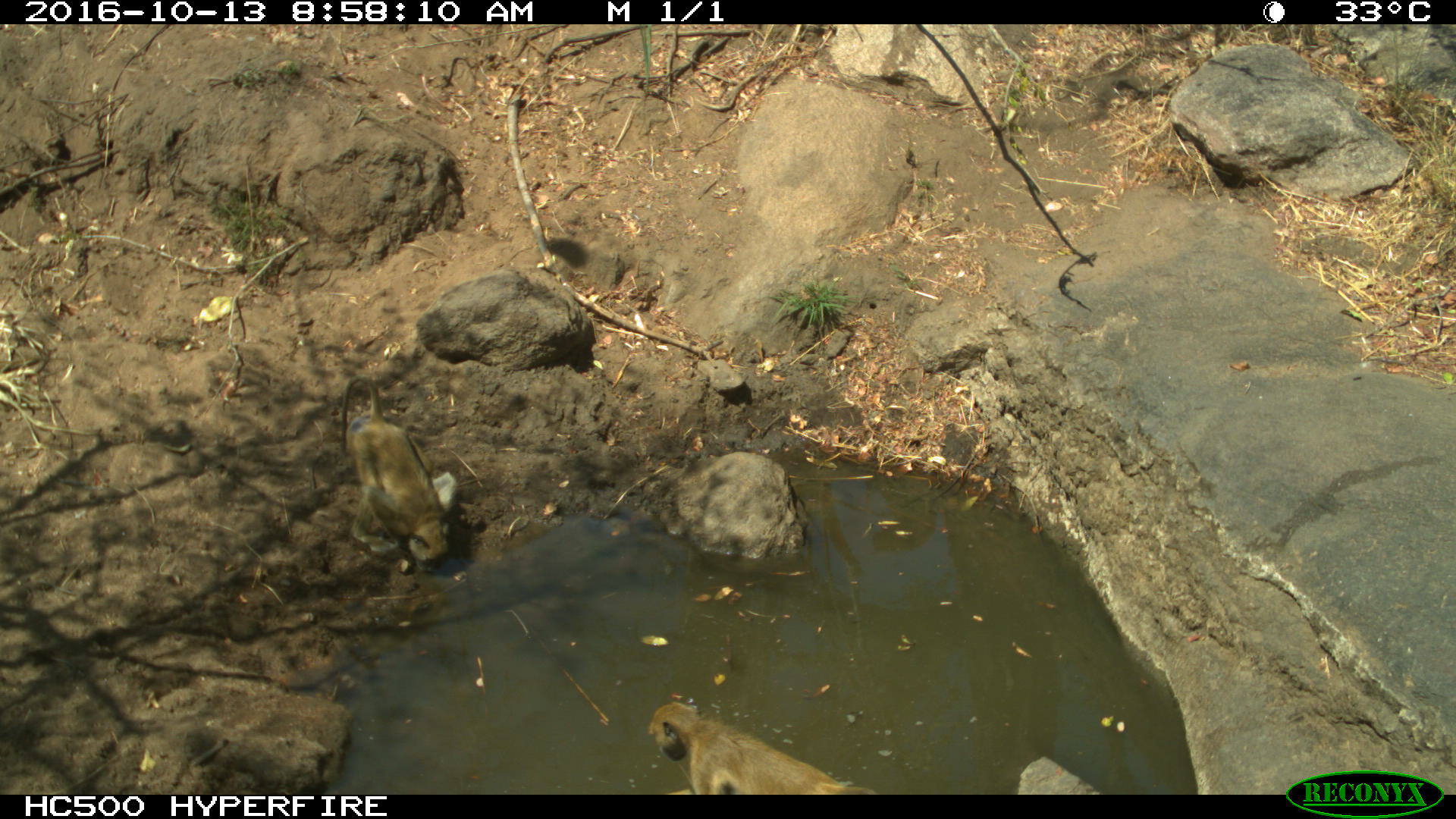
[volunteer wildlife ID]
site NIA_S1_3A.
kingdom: Animalia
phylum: Chordata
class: Mammalia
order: Primates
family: Cercopithecidae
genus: Papio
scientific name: Papio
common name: baboon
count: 2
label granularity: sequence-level